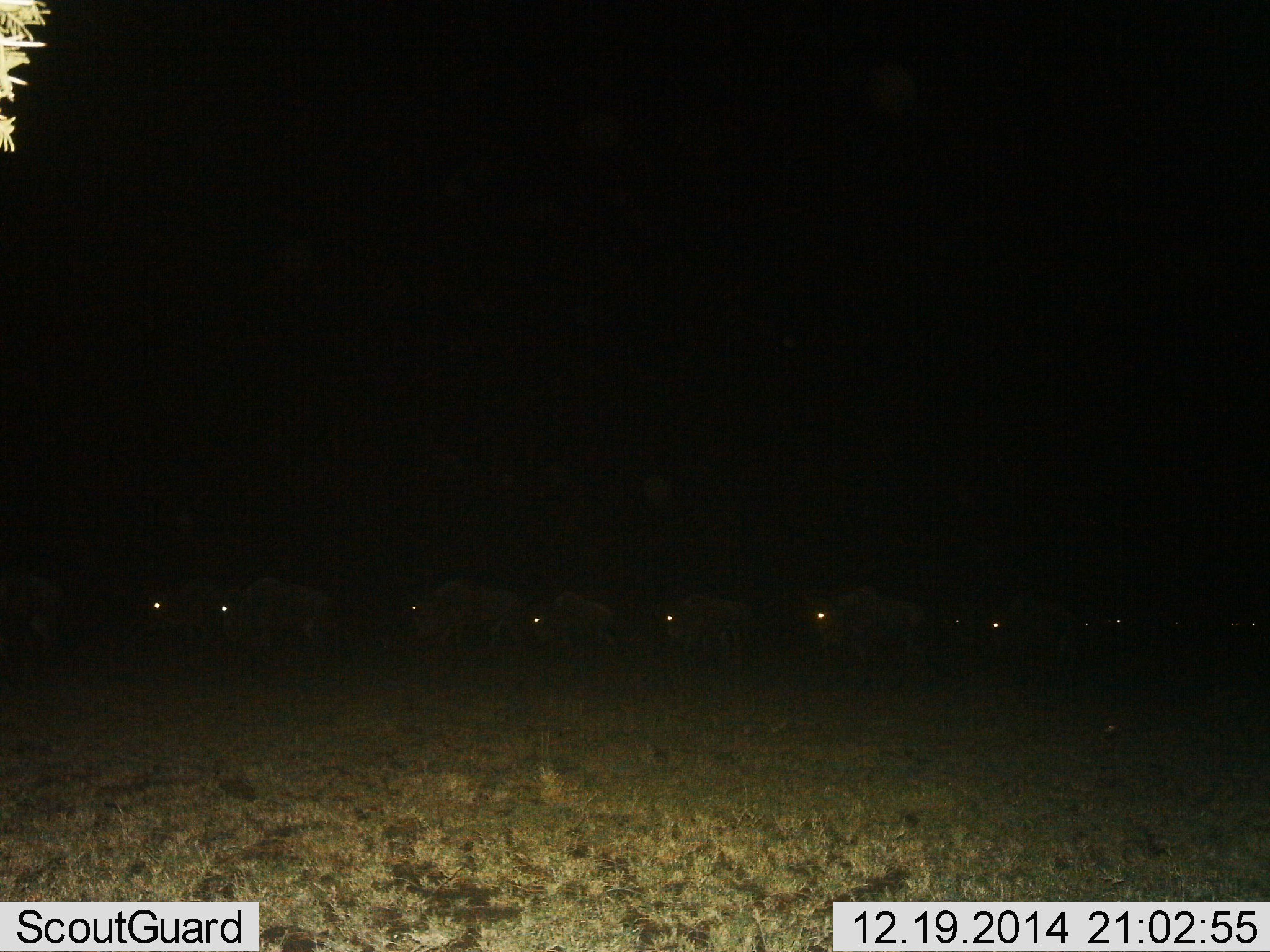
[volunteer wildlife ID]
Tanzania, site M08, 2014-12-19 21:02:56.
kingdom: Animalia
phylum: Chordata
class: Mammalia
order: Artiodactyla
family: Bovidae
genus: Connochaetes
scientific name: Connochaetes taurinus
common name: blue wildebeest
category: wildebeest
Wildebeest (blue wildebeest) (Connochaetes taurinus), count 10. Behavior (volunteer vote fractions): standing 30%, resting 0%, moving 80%, interacting 0%. Young present (vote fraction): 0%. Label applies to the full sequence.